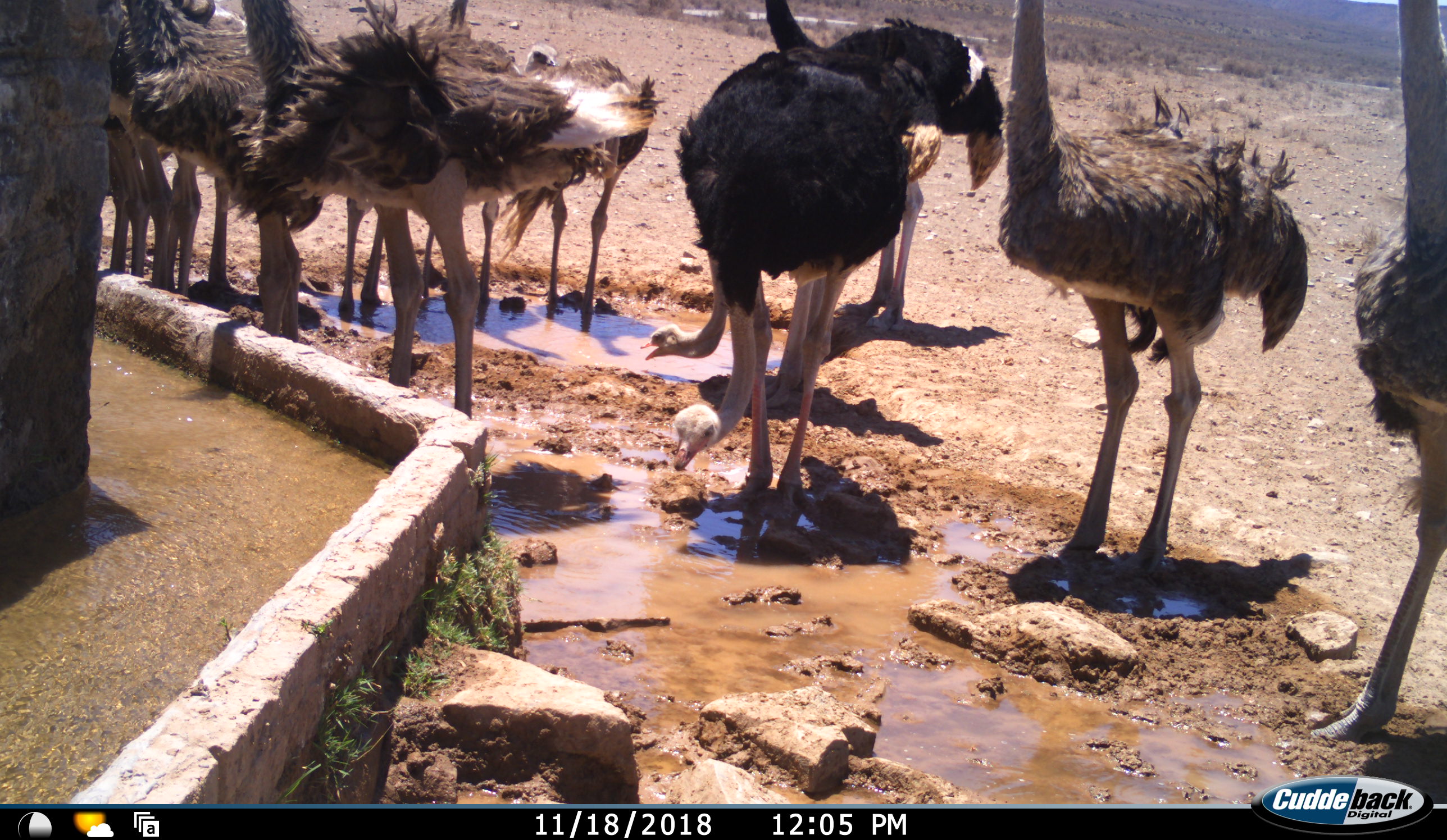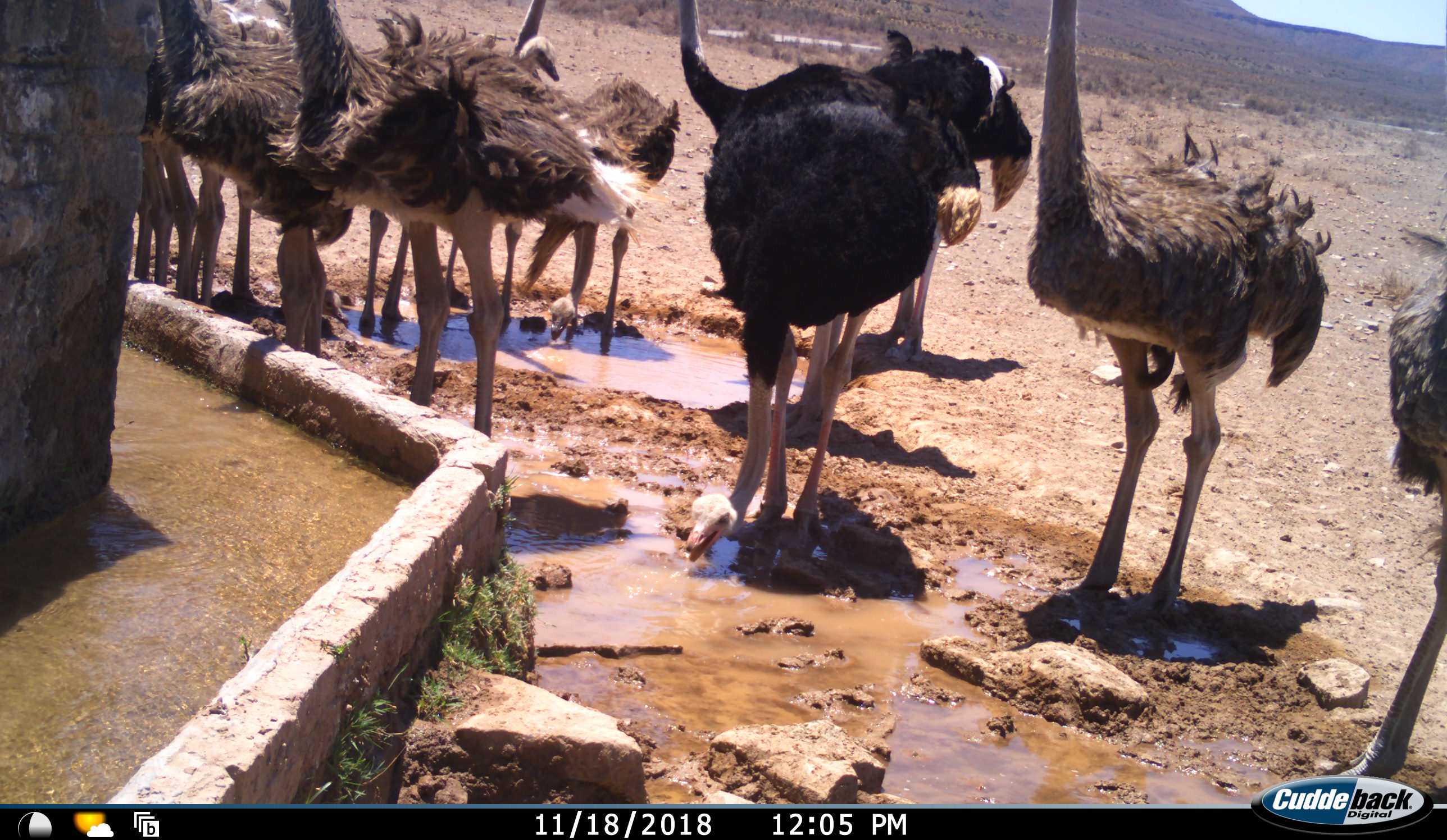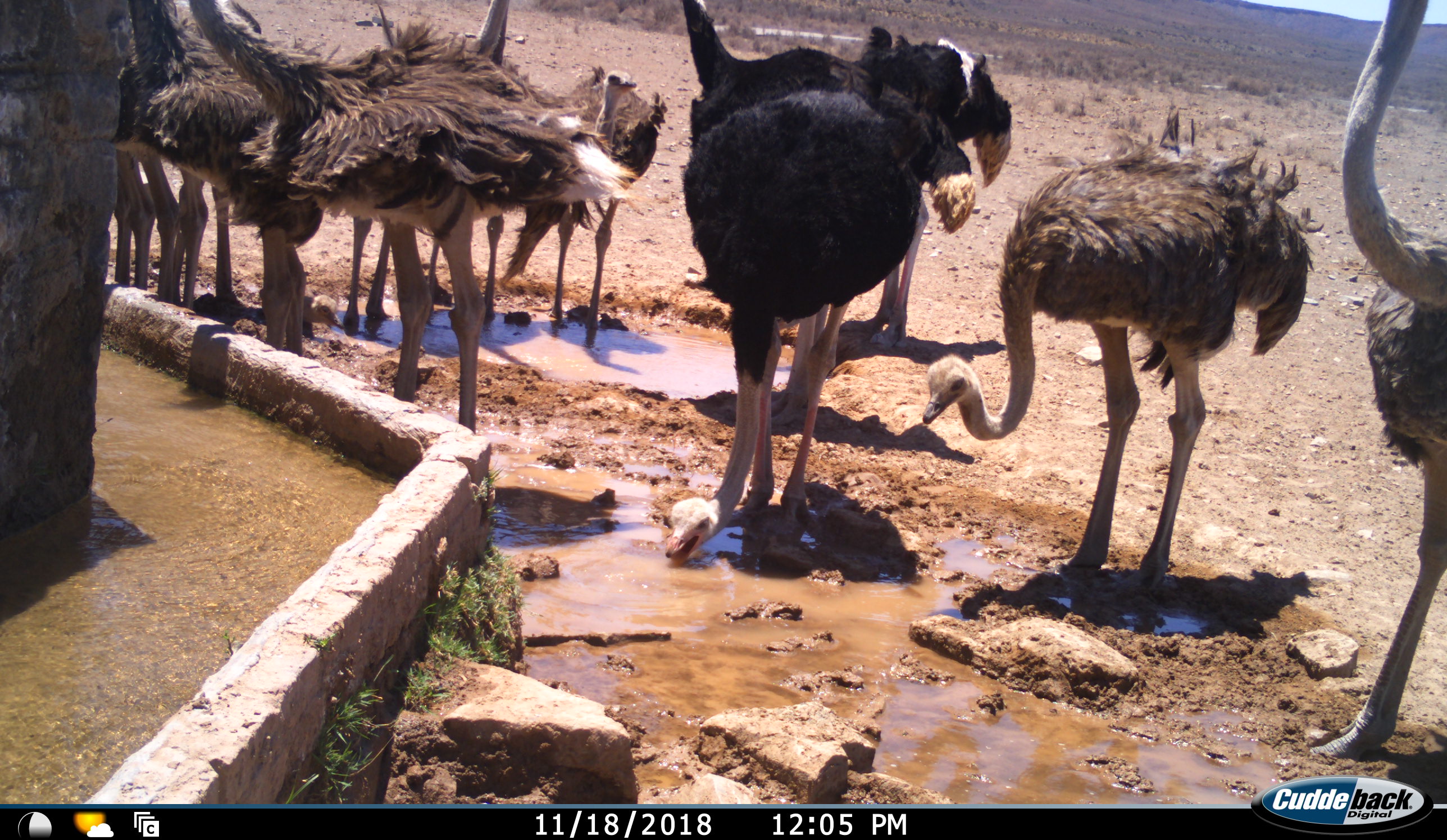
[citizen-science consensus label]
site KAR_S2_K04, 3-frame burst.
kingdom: Animalia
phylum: Chordata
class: Aves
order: Struthioniformes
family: Struthionidae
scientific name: Struthionidae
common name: ostrich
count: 11-50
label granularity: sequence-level